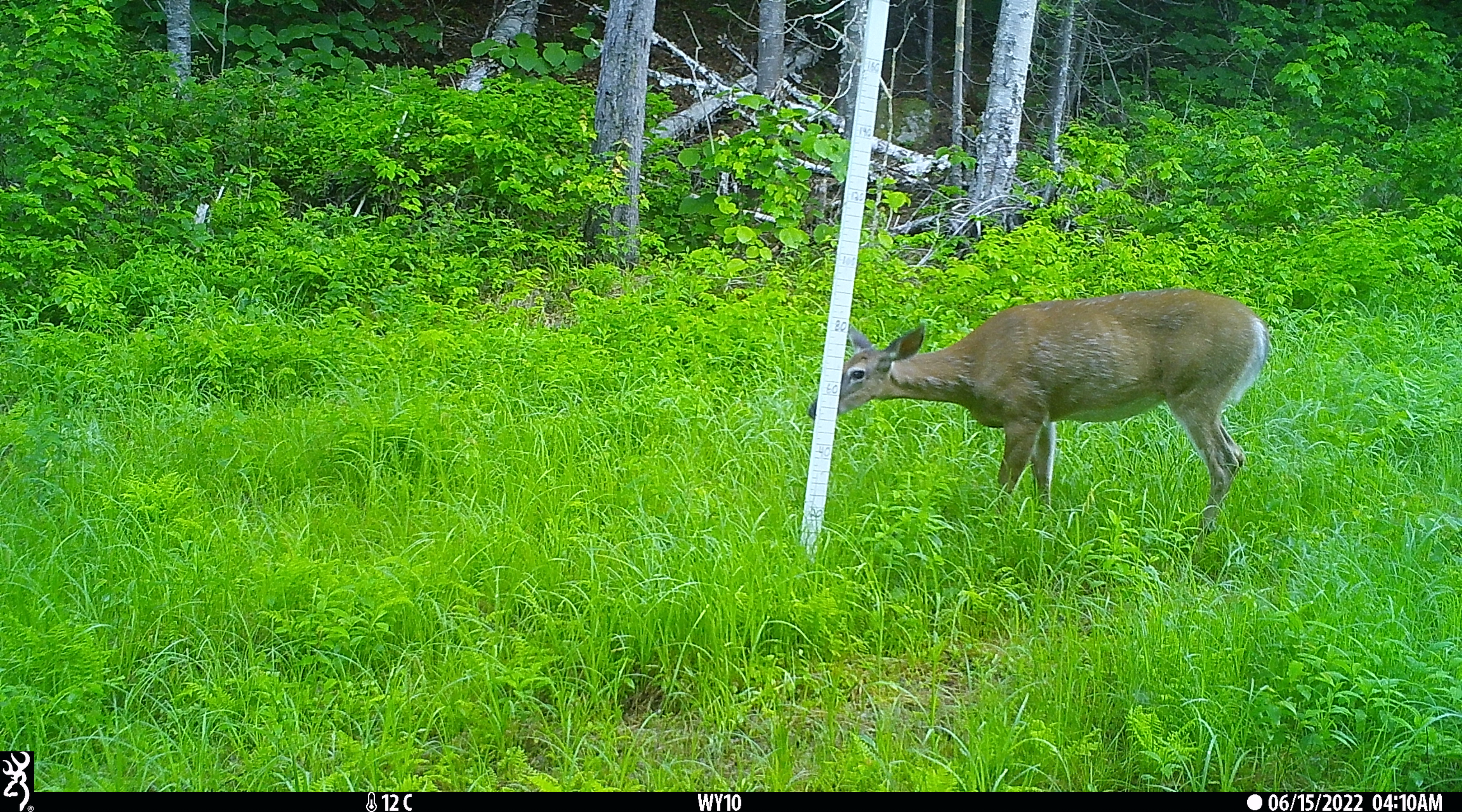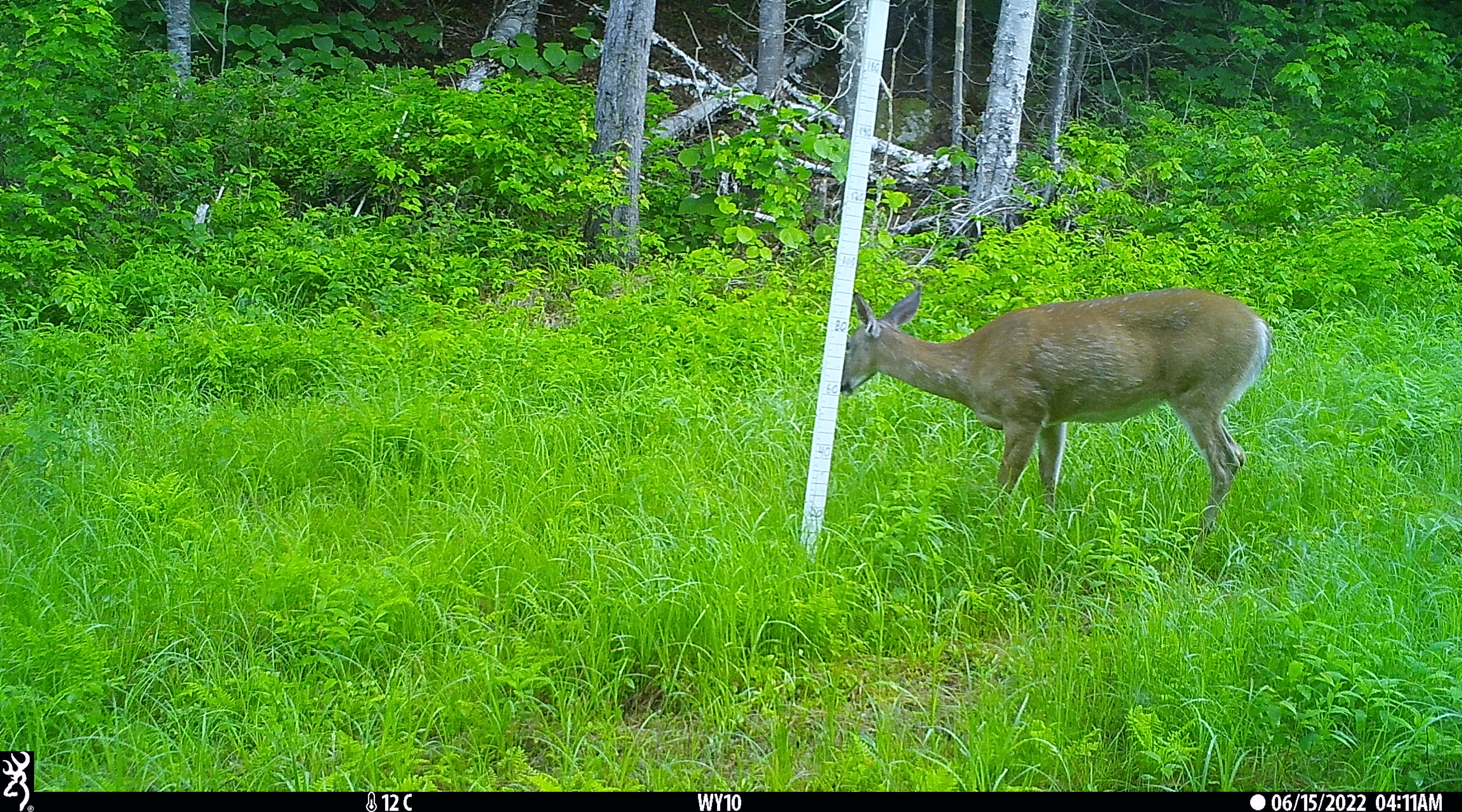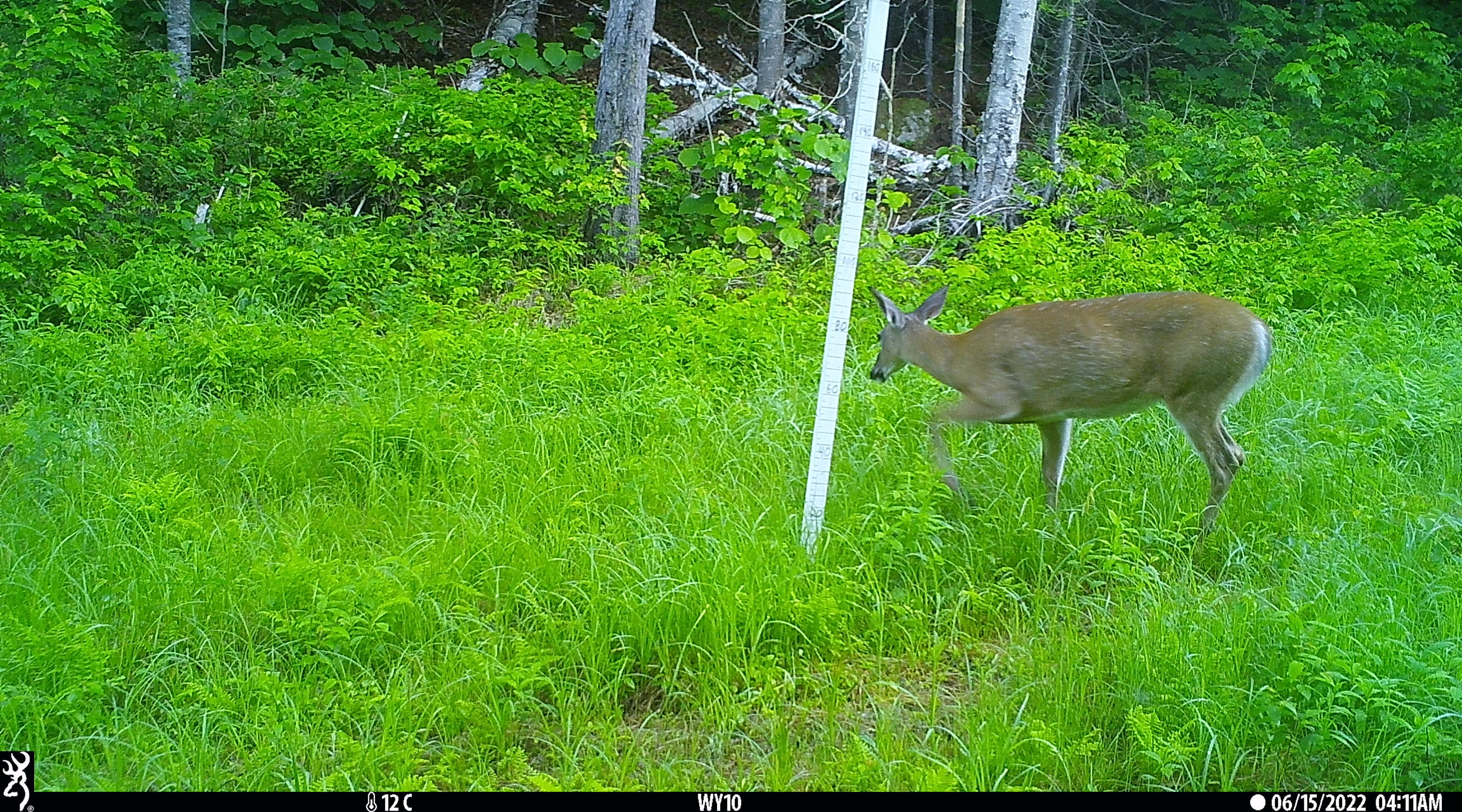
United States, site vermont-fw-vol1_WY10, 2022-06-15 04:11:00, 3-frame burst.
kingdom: Animalia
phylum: Chordata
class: Mammalia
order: Artiodactyla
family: Cervidae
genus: Odocoileus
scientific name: Odocoileus virginianus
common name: white-tailed deer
White-tailed deer (Odocoileus virginianus).